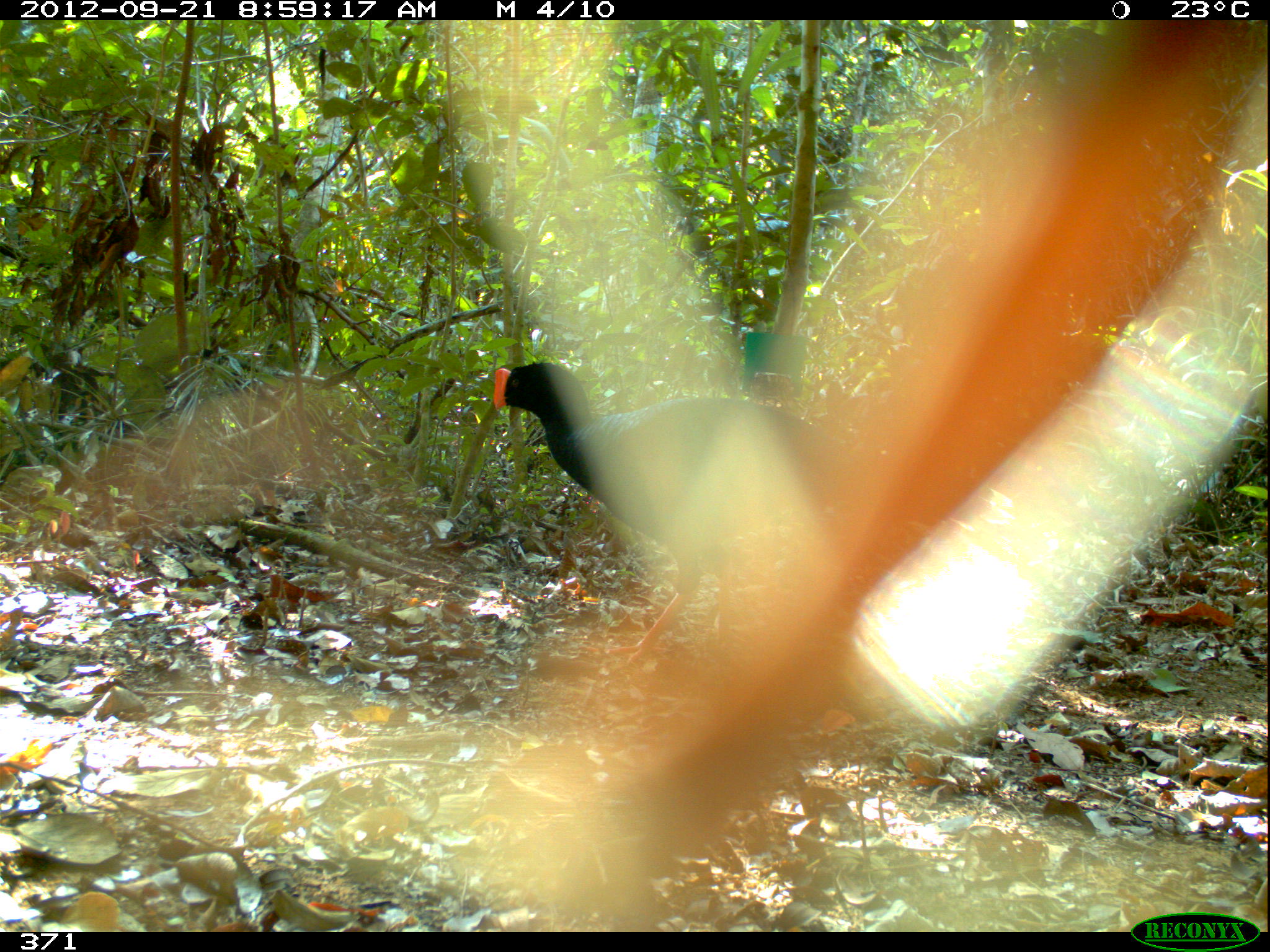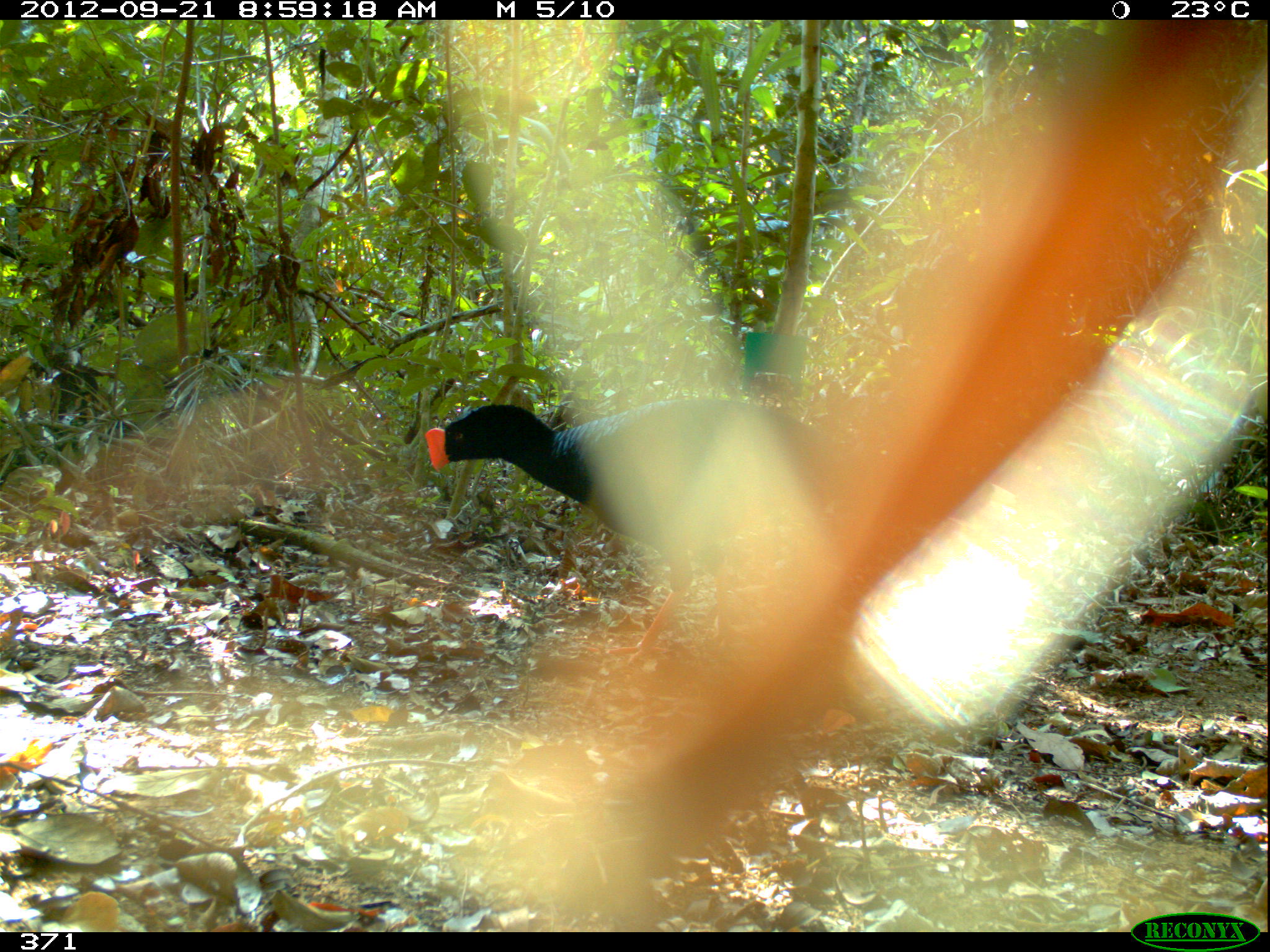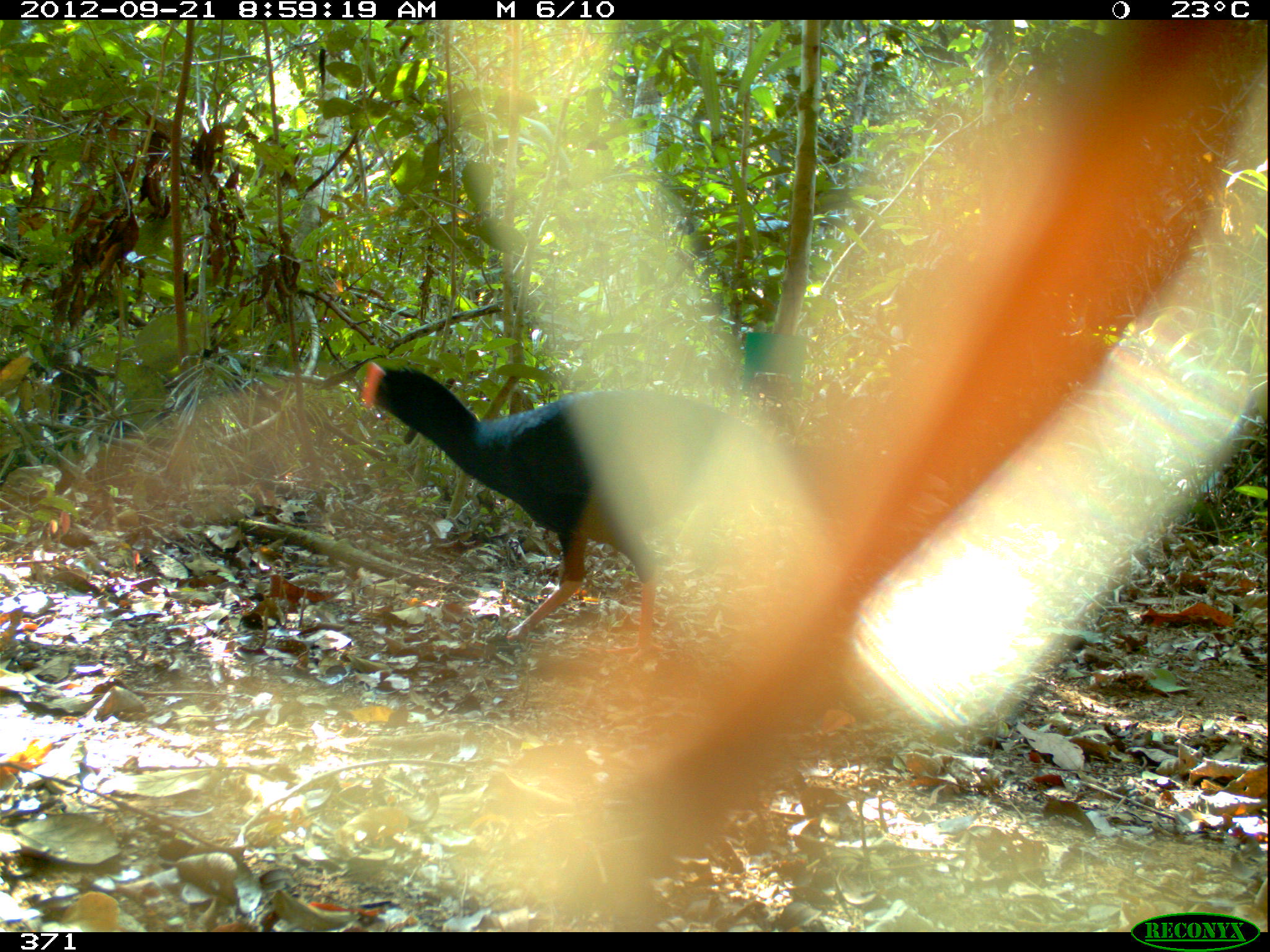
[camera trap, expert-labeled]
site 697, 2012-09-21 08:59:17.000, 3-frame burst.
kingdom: Animalia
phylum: Chordata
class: Aves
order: Galliformes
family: Cracidae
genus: Mitu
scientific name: Mitu tuberosum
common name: razor-billed curassow